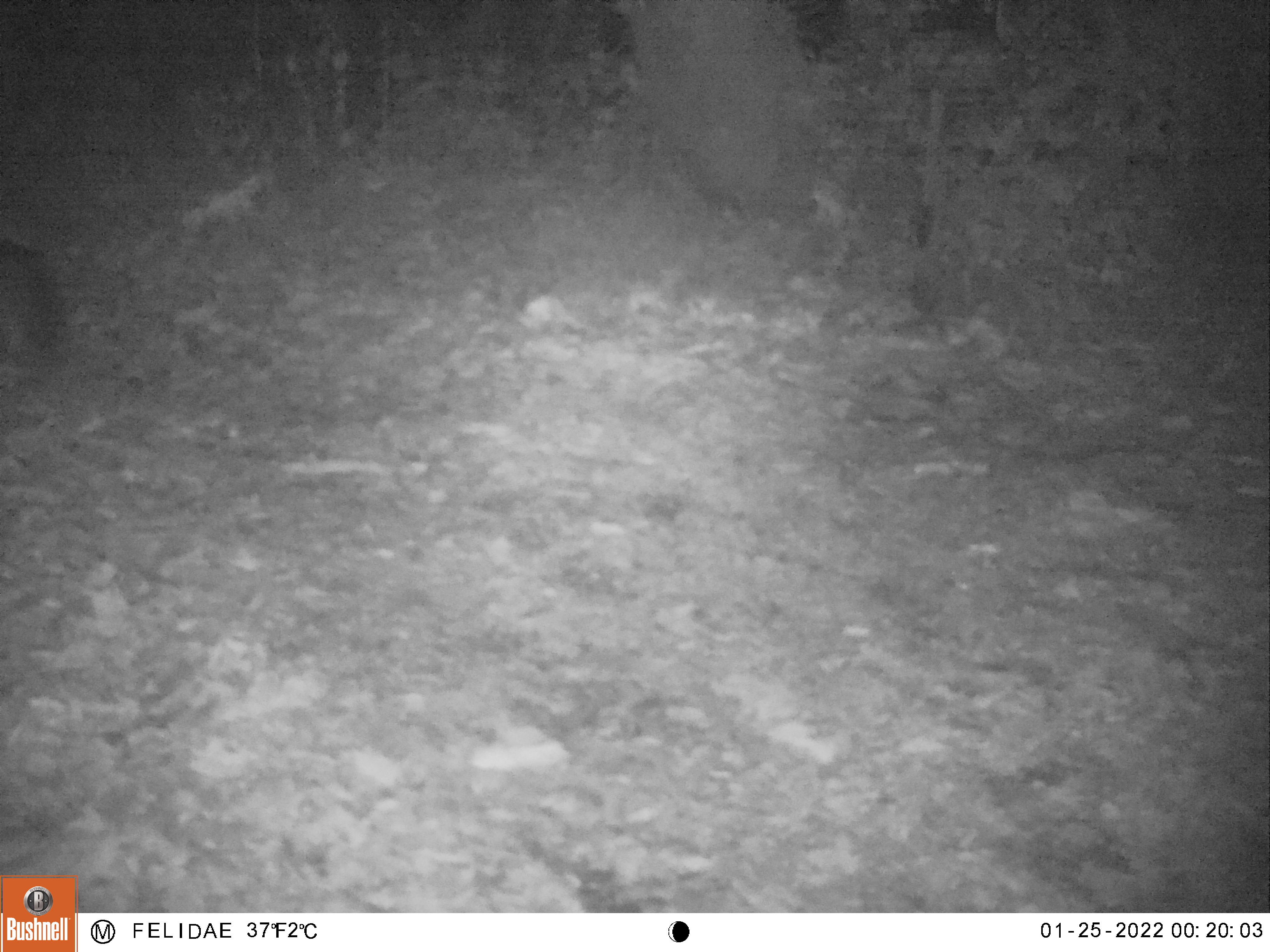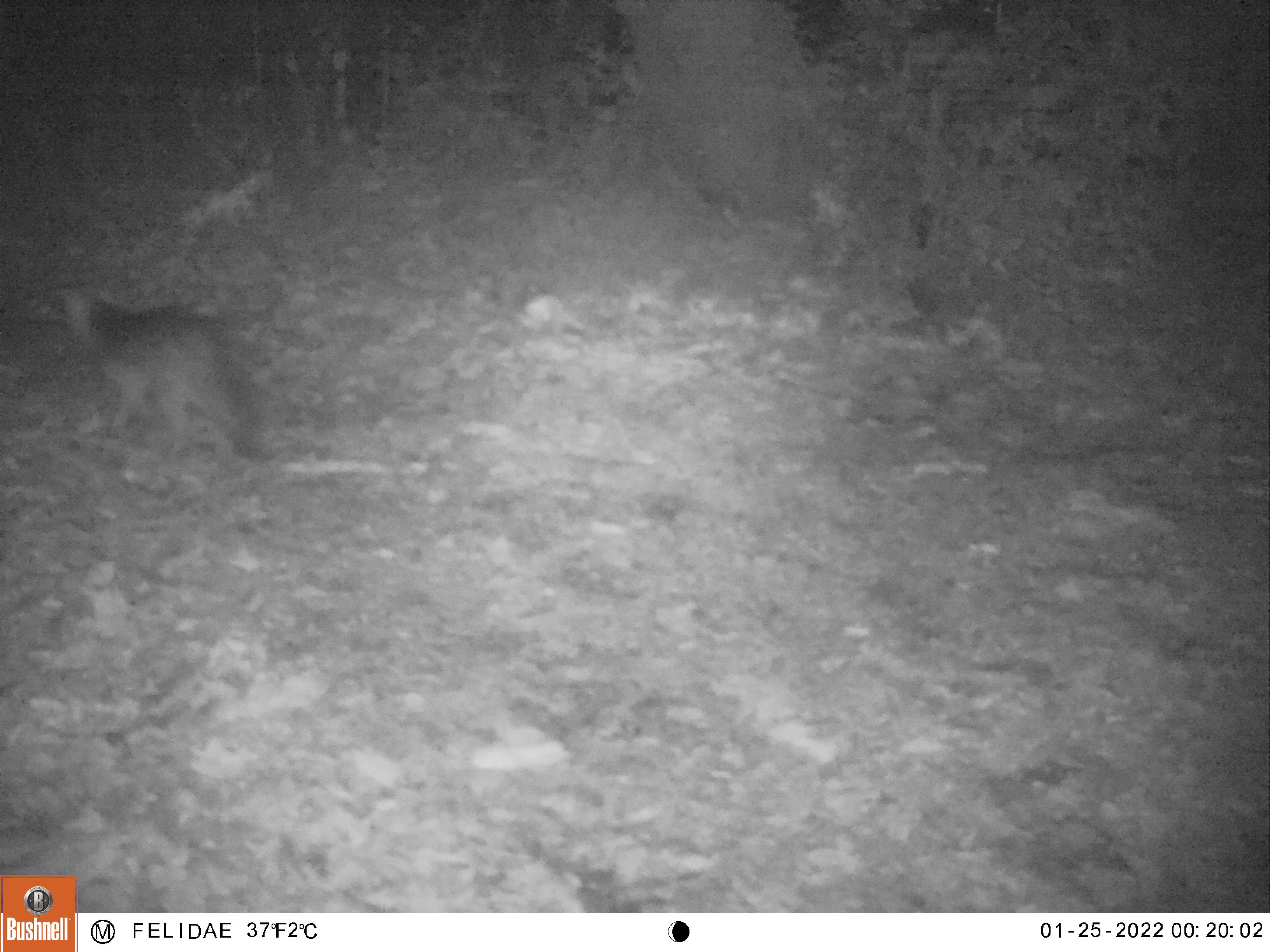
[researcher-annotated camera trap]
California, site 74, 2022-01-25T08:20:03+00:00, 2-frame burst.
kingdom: Animalia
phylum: Chordata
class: Mammalia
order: Carnivora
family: Canidae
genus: Urocyon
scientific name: Urocyon cinereoargenteus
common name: gray fox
Gray fox (Urocyon cinereoargenteus).